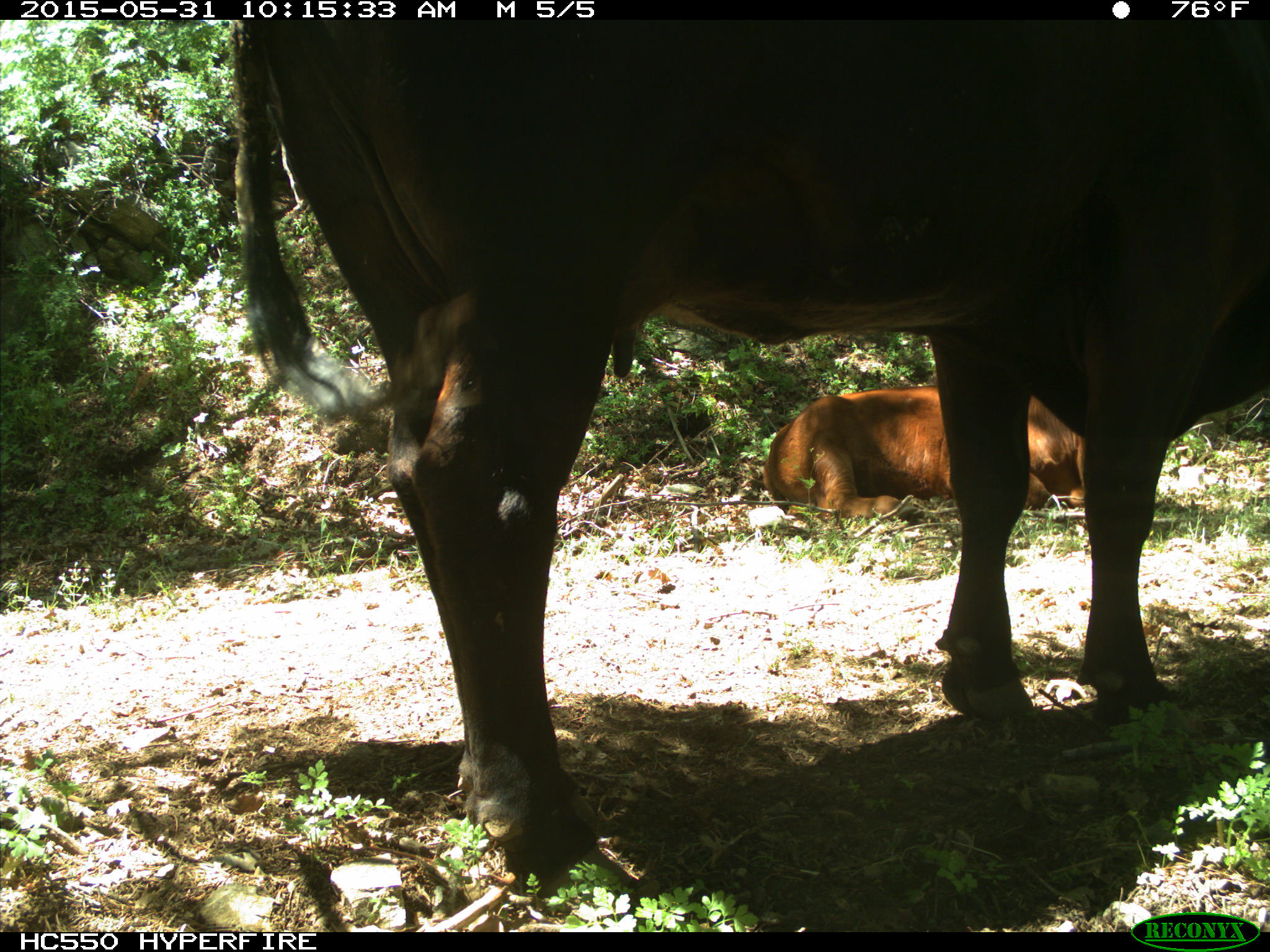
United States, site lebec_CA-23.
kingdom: Animalia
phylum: Chordata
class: Mammalia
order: Artiodactyla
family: Bovidae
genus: Bos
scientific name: Bos taurus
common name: domestic cow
Bos taurus (domestic cow).